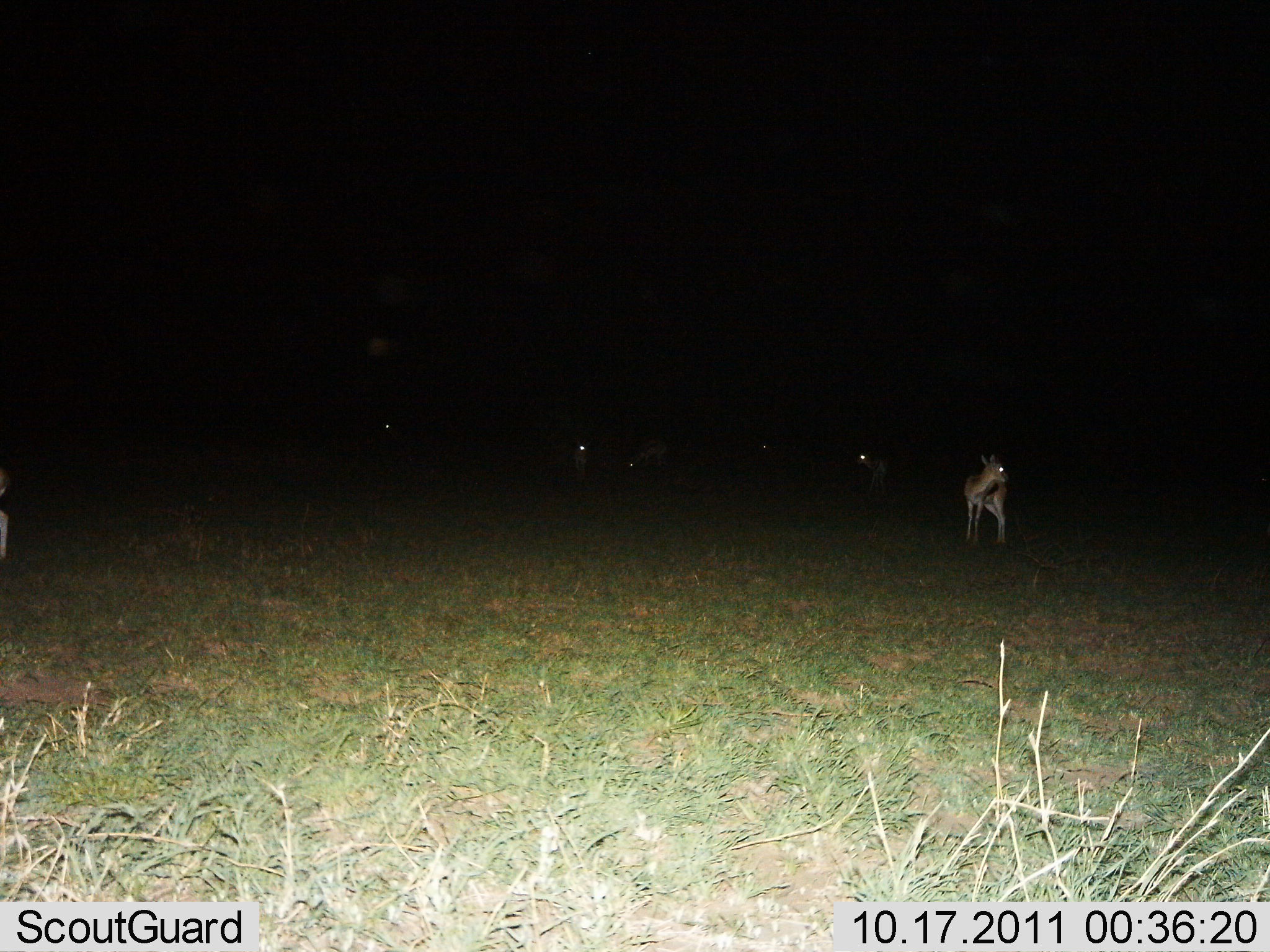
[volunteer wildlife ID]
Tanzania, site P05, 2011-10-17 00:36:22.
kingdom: Animalia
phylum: Chordata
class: Mammalia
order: Artiodactyla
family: Bovidae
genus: Eudorcas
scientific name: Eudorcas thomsonii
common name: thomson's gazelle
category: gazellethomsons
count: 5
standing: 100%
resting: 0%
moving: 0%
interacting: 0%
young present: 0%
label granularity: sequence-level